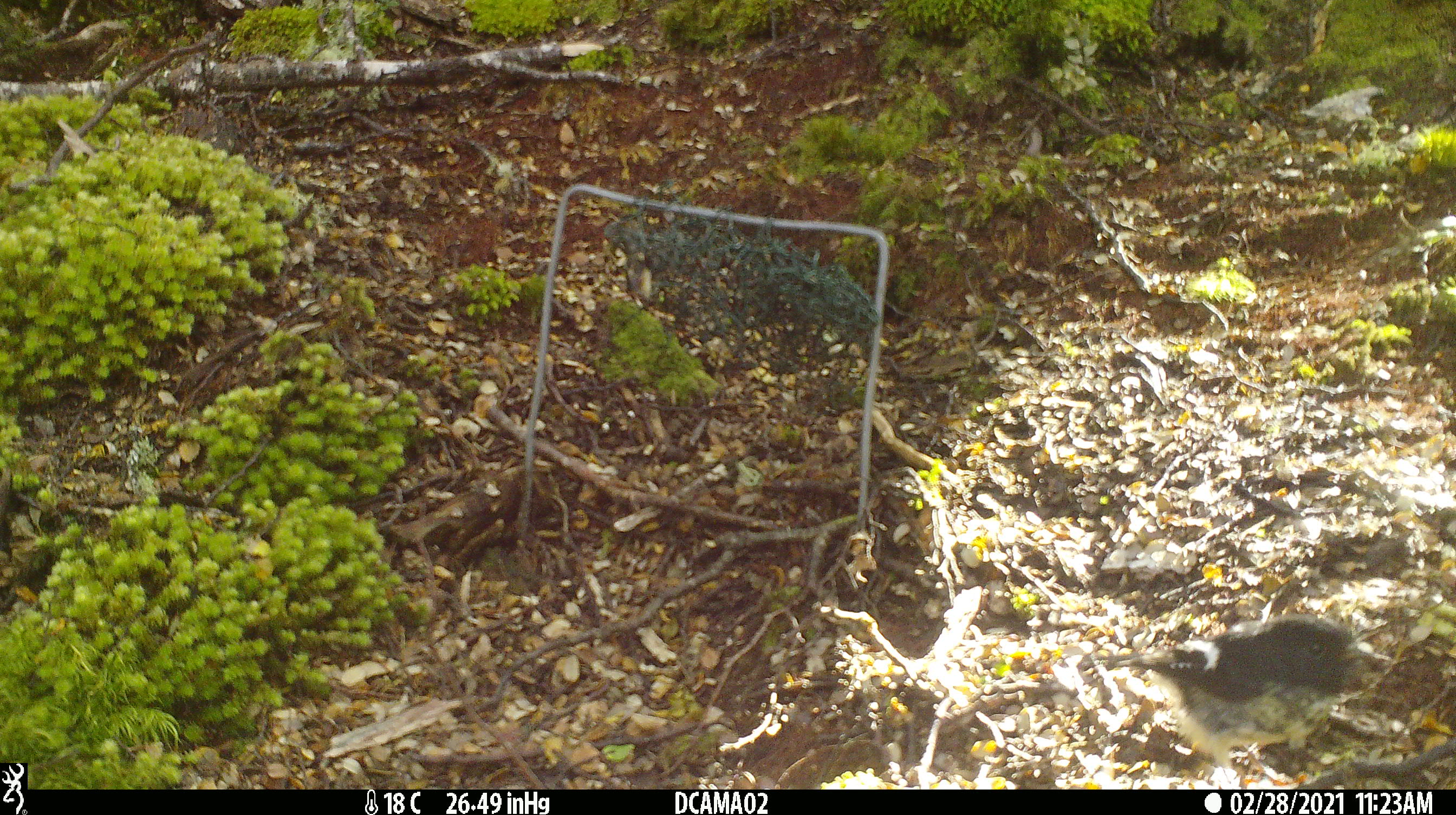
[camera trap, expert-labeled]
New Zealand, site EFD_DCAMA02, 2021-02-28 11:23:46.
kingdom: Animalia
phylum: Chordata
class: Aves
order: Passeriformes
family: Petroicidae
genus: Petroica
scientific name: Petroica macrocephala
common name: tomtit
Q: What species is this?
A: Tomtit (Petroica macrocephala).